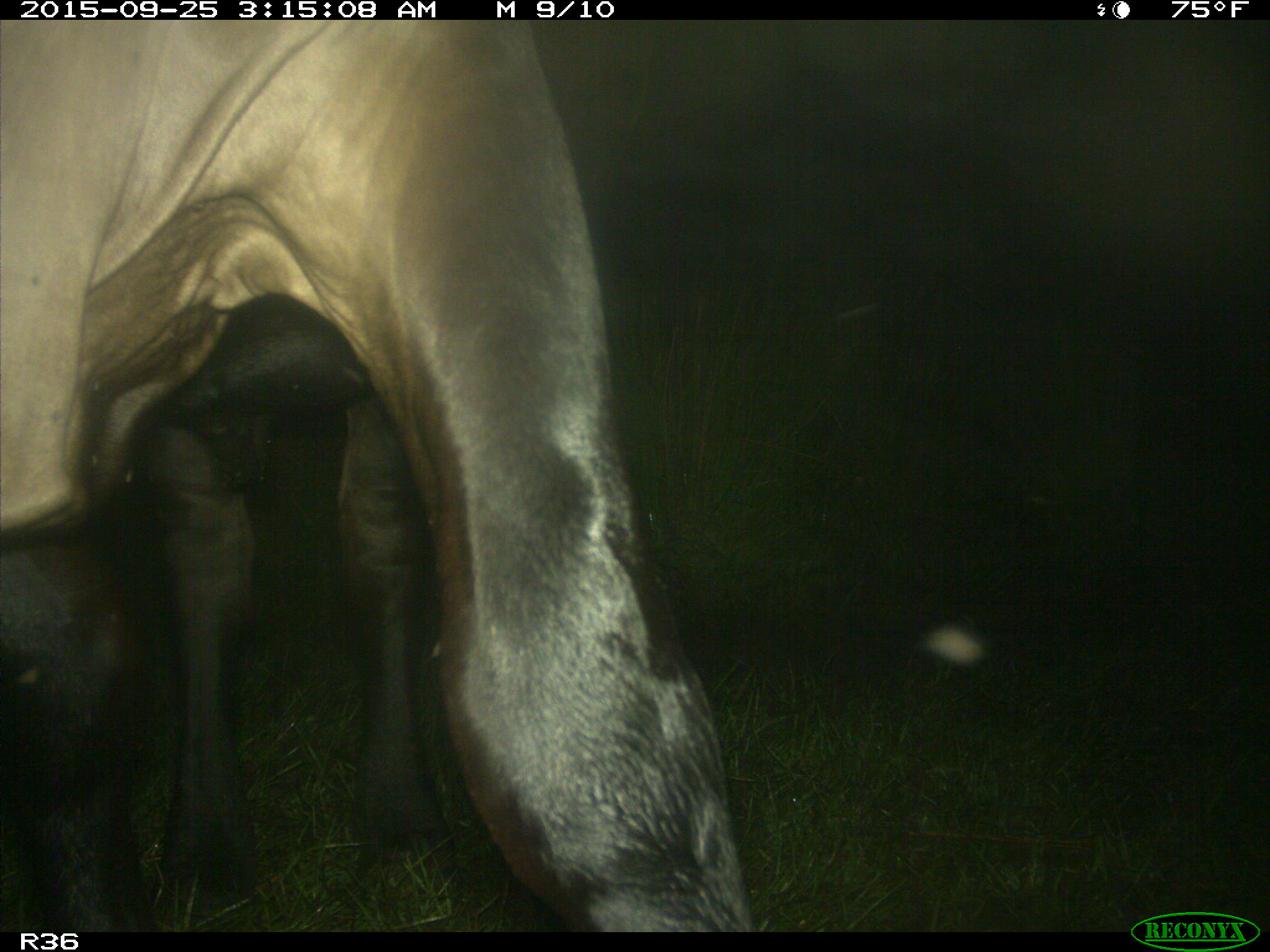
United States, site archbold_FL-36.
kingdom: Animalia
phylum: Chordata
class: Mammalia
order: Artiodactyla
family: Bovidae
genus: Bos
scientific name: Bos taurus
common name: domestic cow